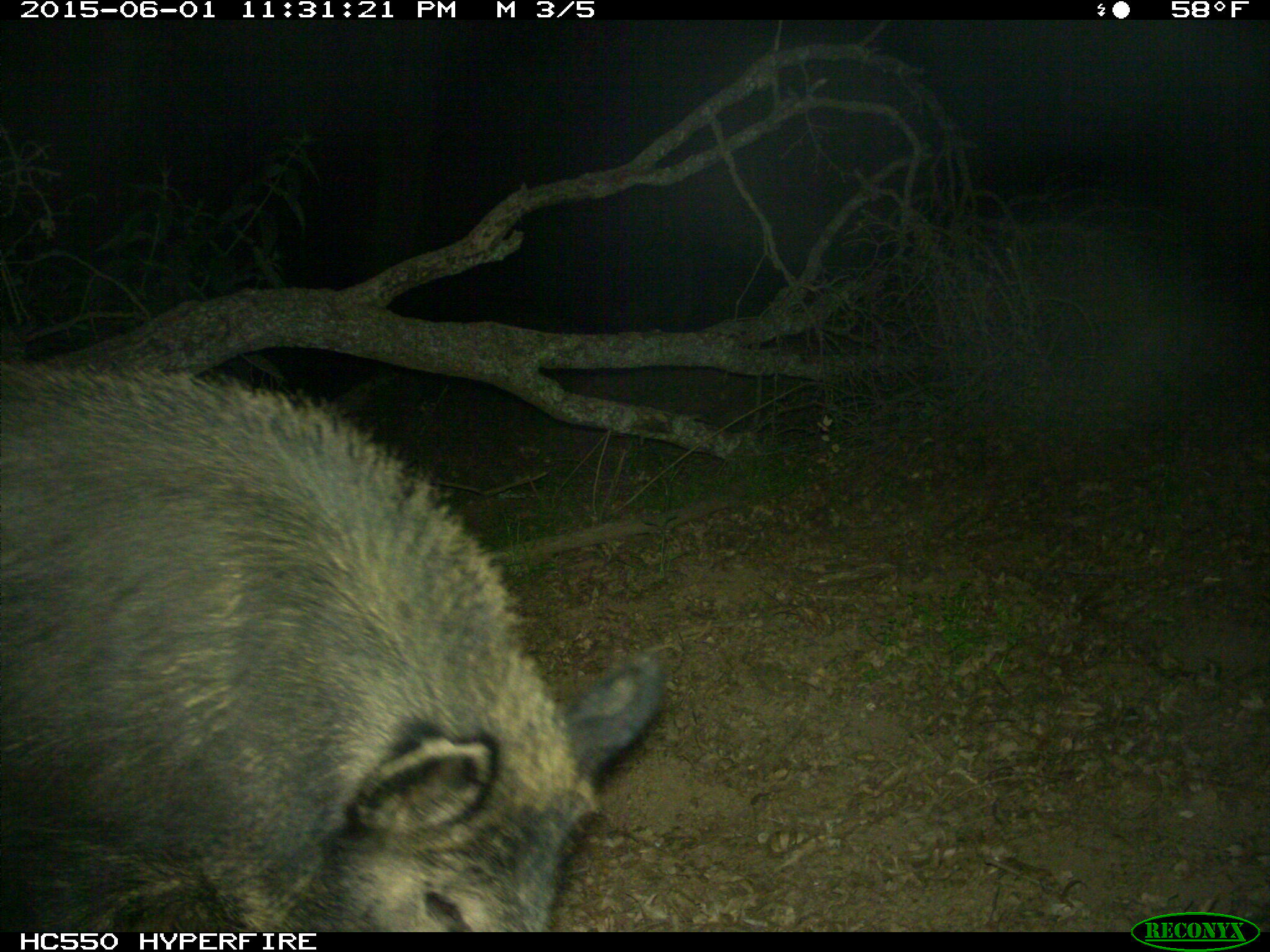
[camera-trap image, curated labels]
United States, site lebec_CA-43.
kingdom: Animalia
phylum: Chordata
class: Mammalia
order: Artiodactyla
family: Suidae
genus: Sus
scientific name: Sus scrofa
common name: wild boar